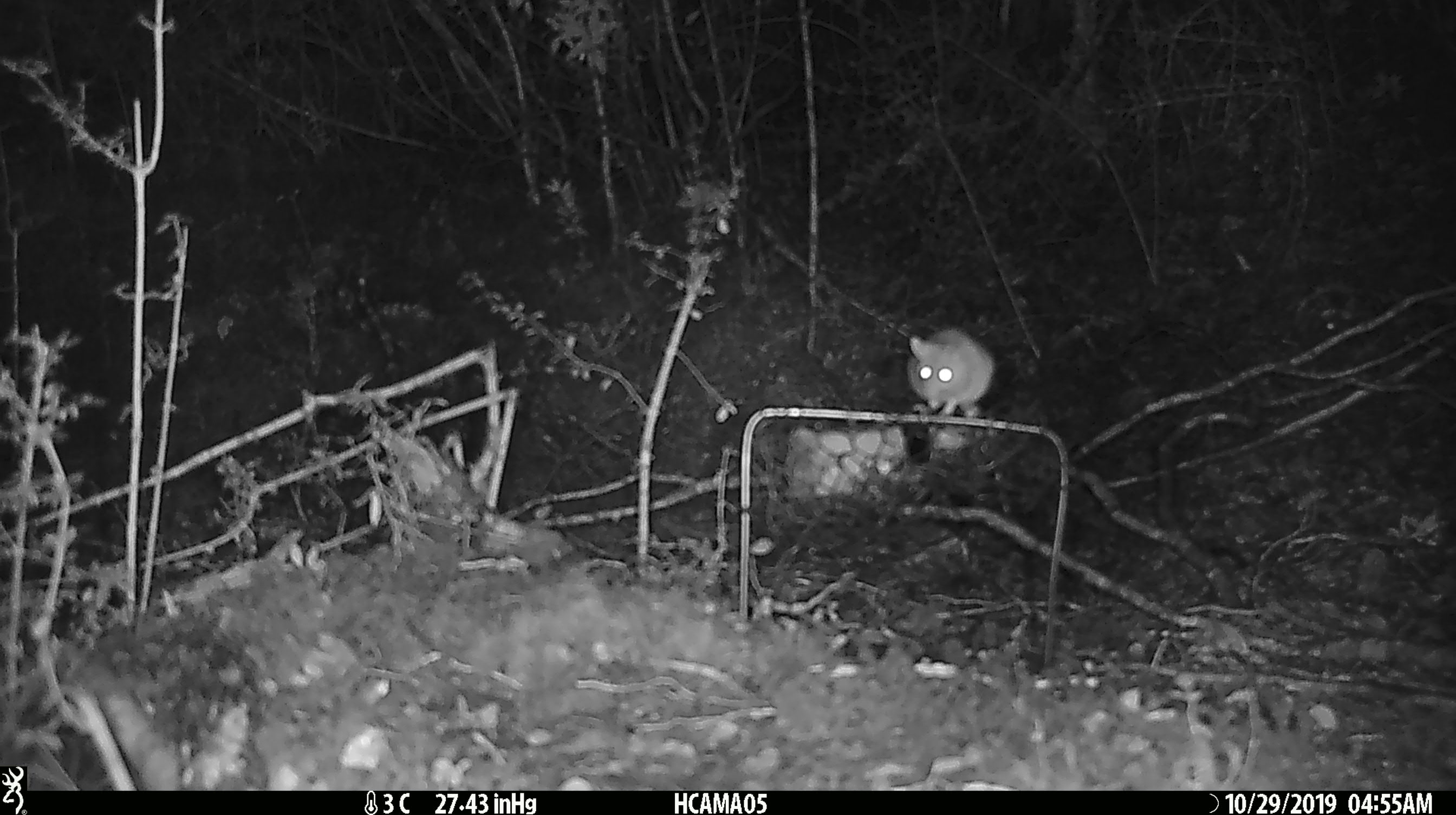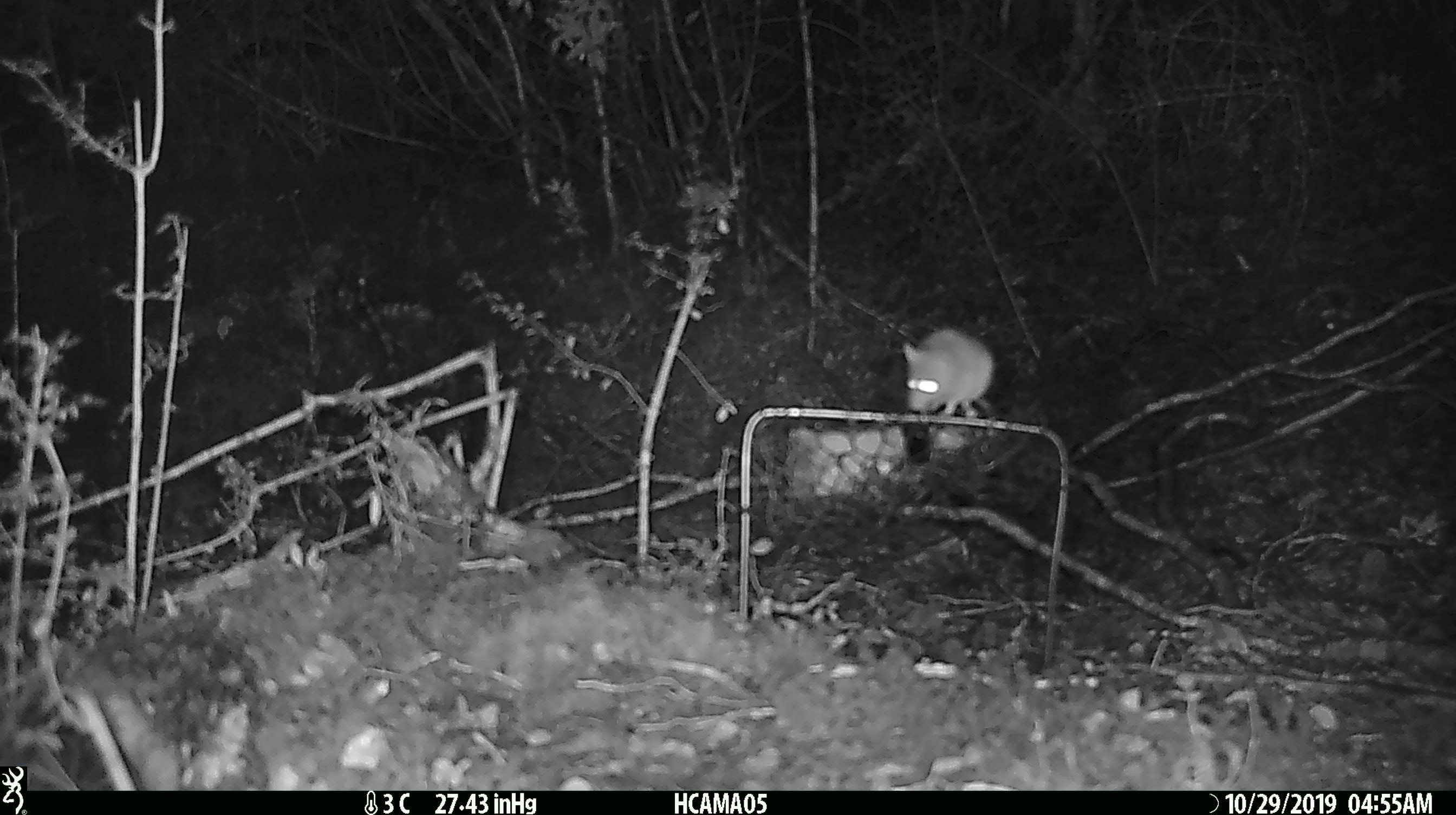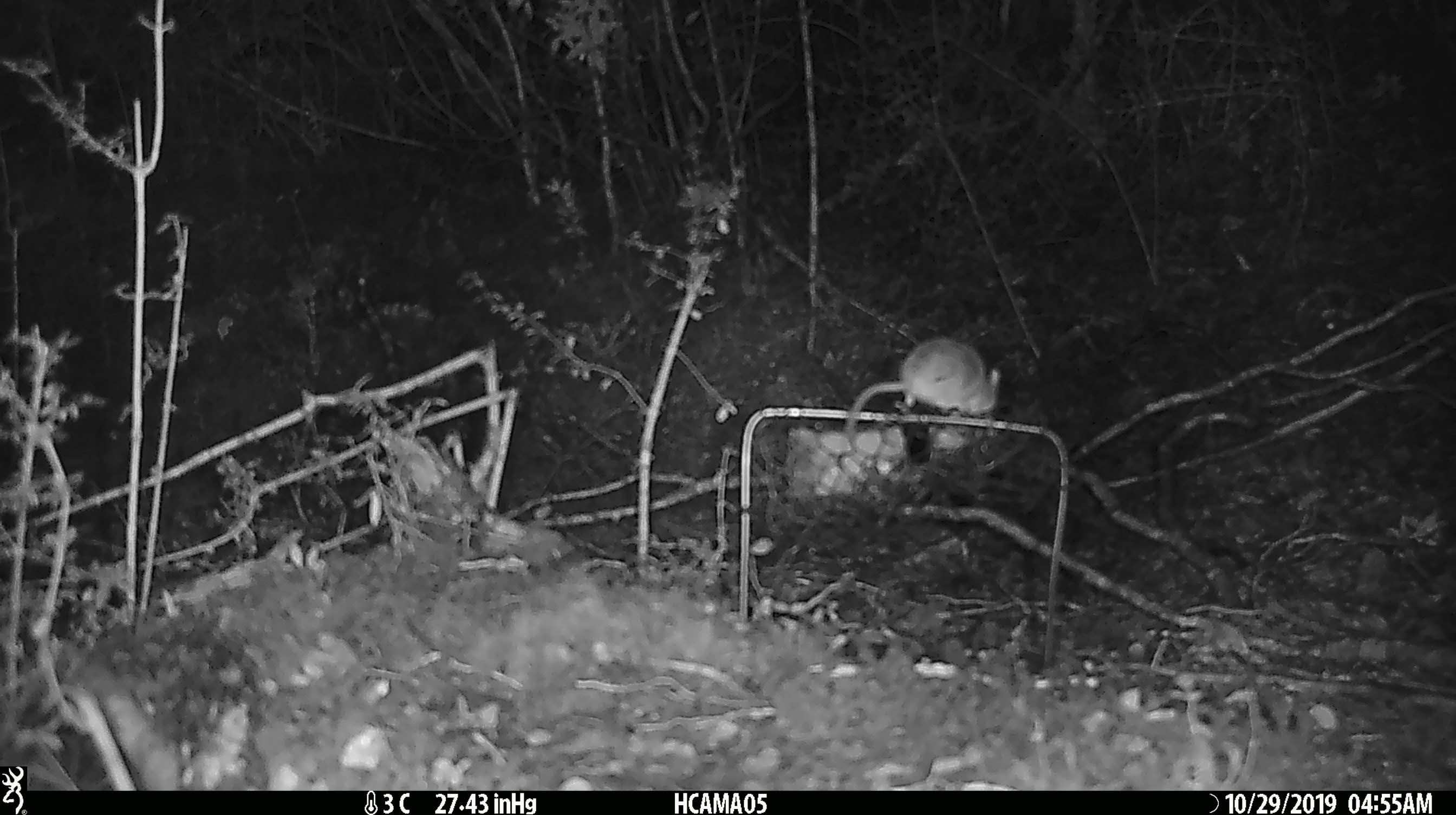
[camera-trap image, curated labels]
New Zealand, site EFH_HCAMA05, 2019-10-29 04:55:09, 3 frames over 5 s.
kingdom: Animalia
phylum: Chordata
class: Mammalia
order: Rodentia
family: Muridae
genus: Mus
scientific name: Mus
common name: mouse